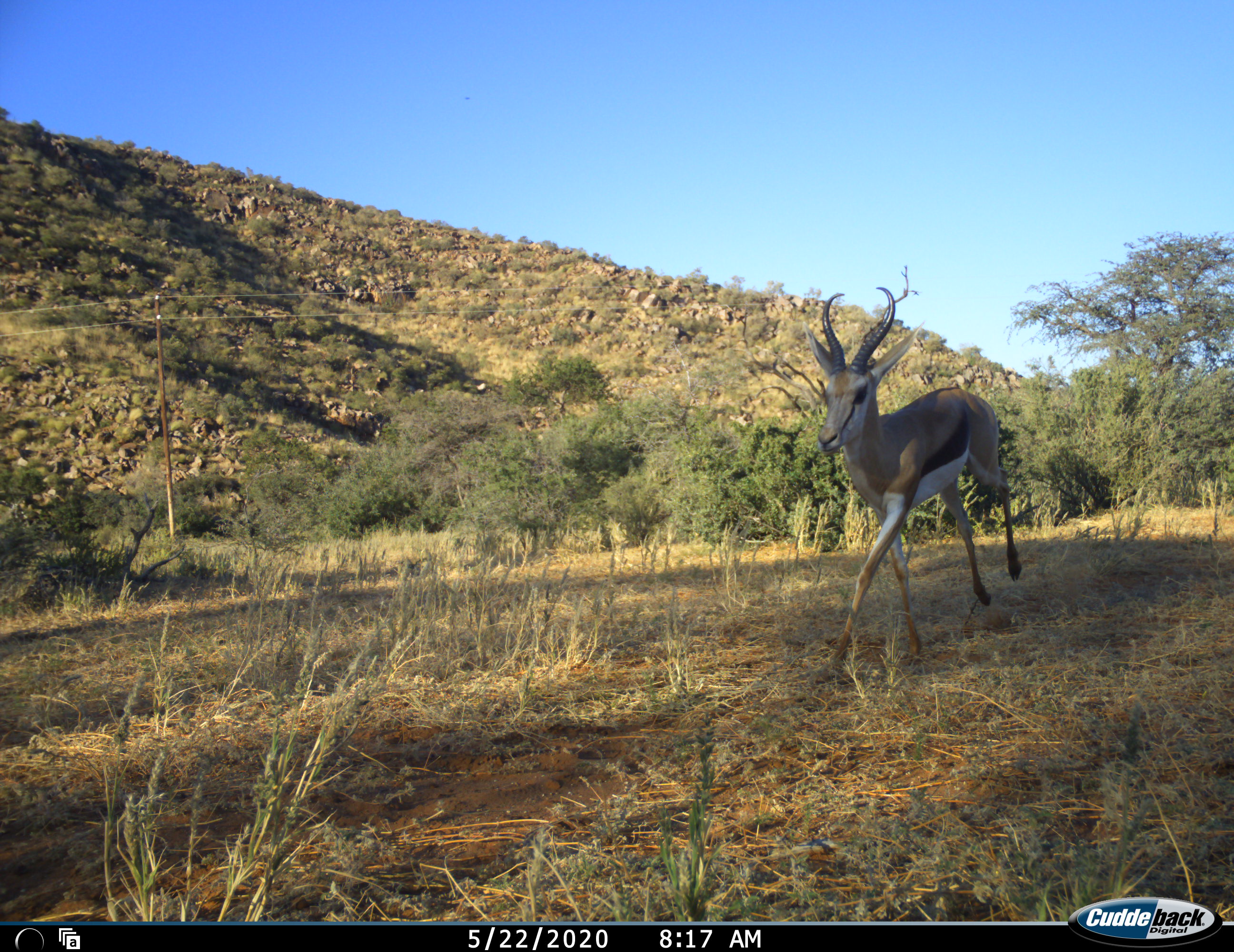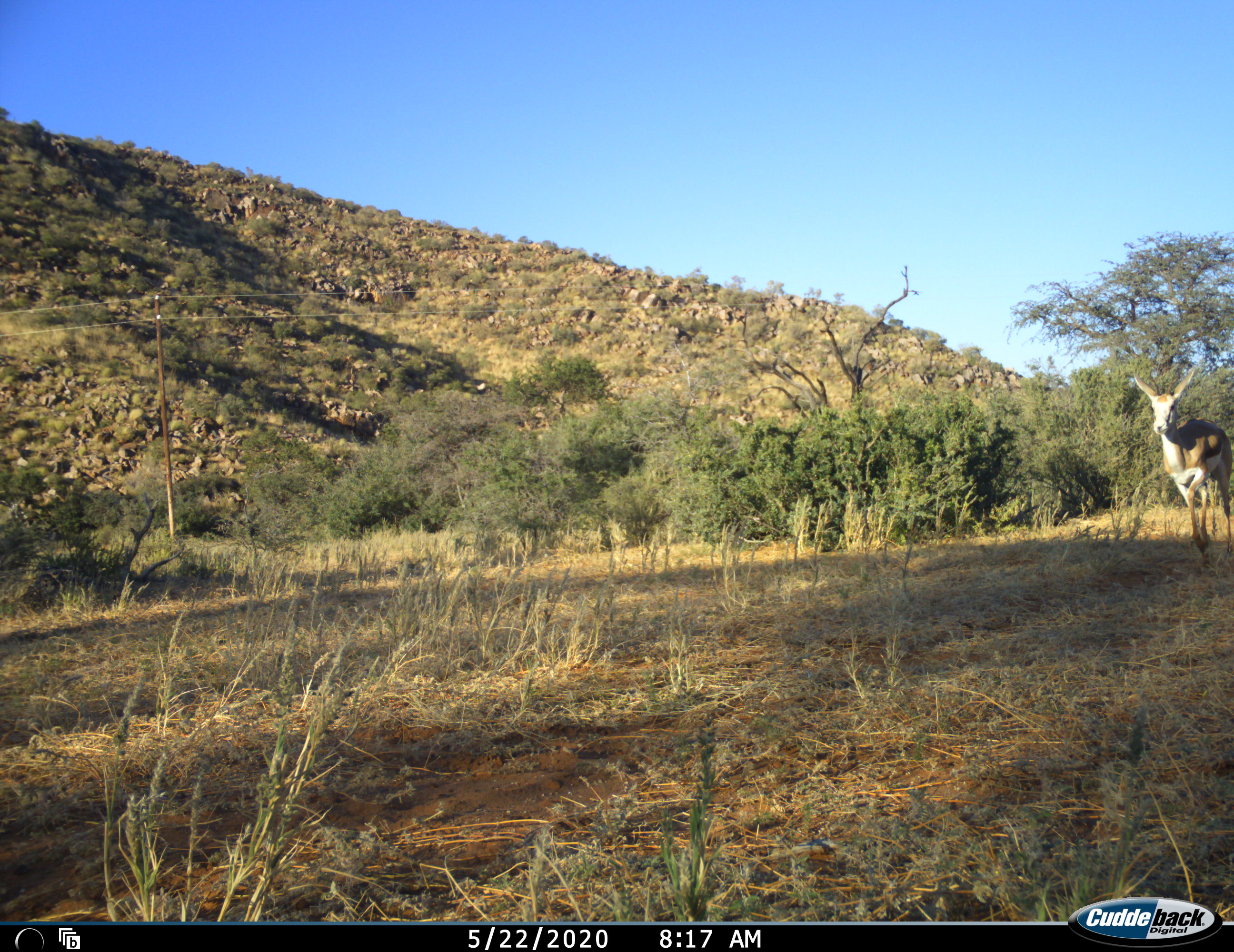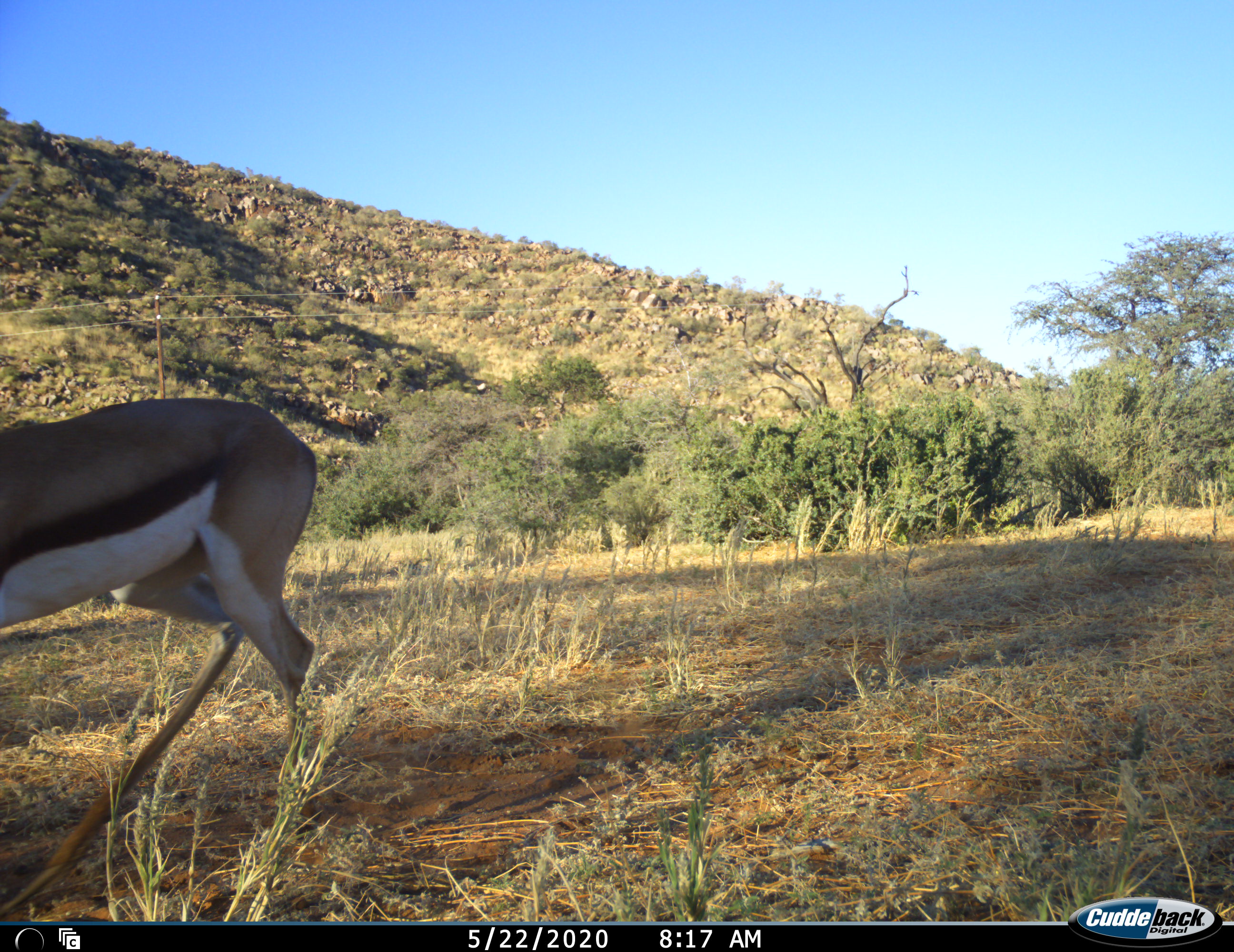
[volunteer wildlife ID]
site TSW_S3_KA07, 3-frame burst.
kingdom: Animalia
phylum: Chordata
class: Mammalia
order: Artiodactyla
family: Bovidae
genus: Antidorcas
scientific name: Antidorcas marsupialis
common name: springbok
Springbok (Antidorcas marsupialis), count 2. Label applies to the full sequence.